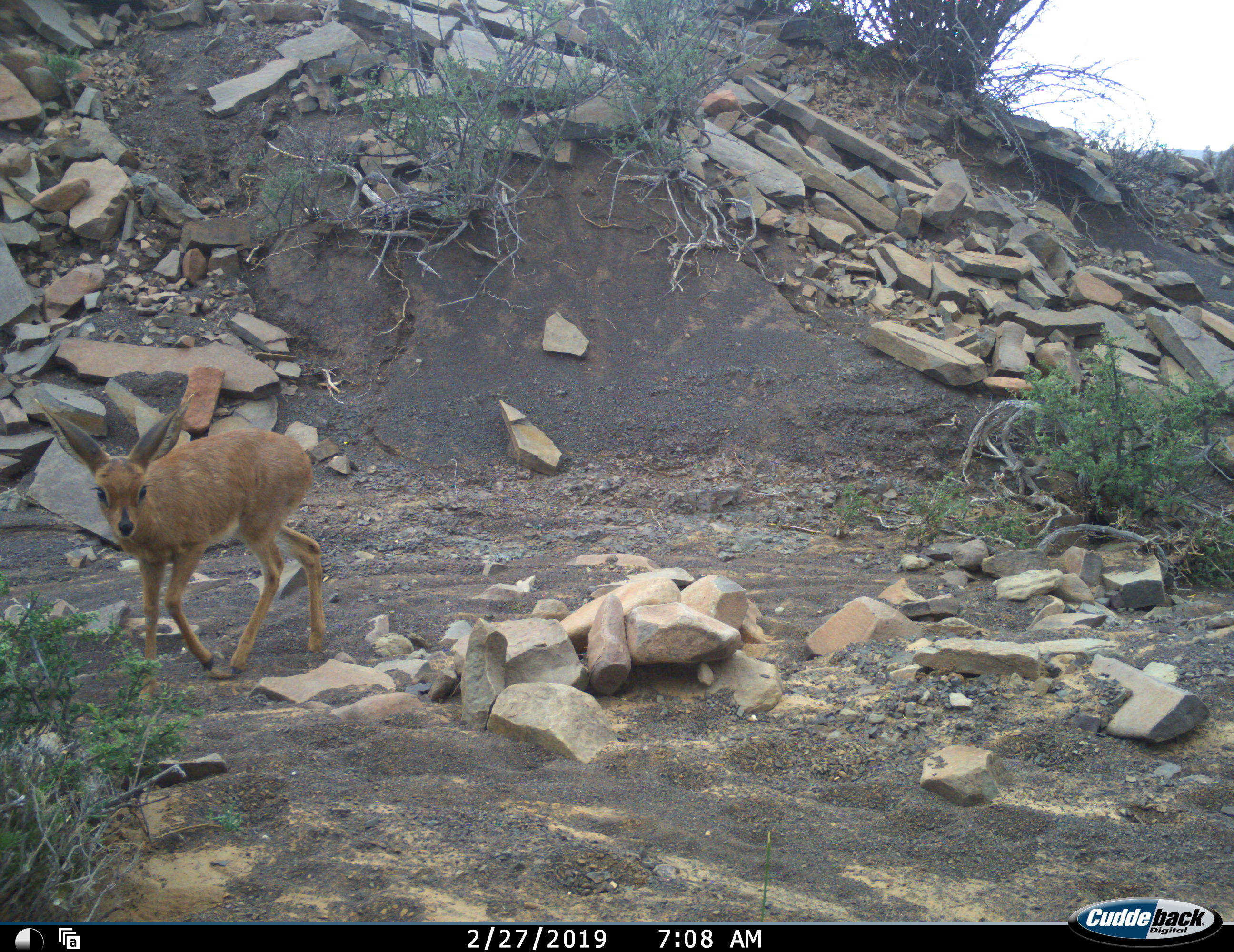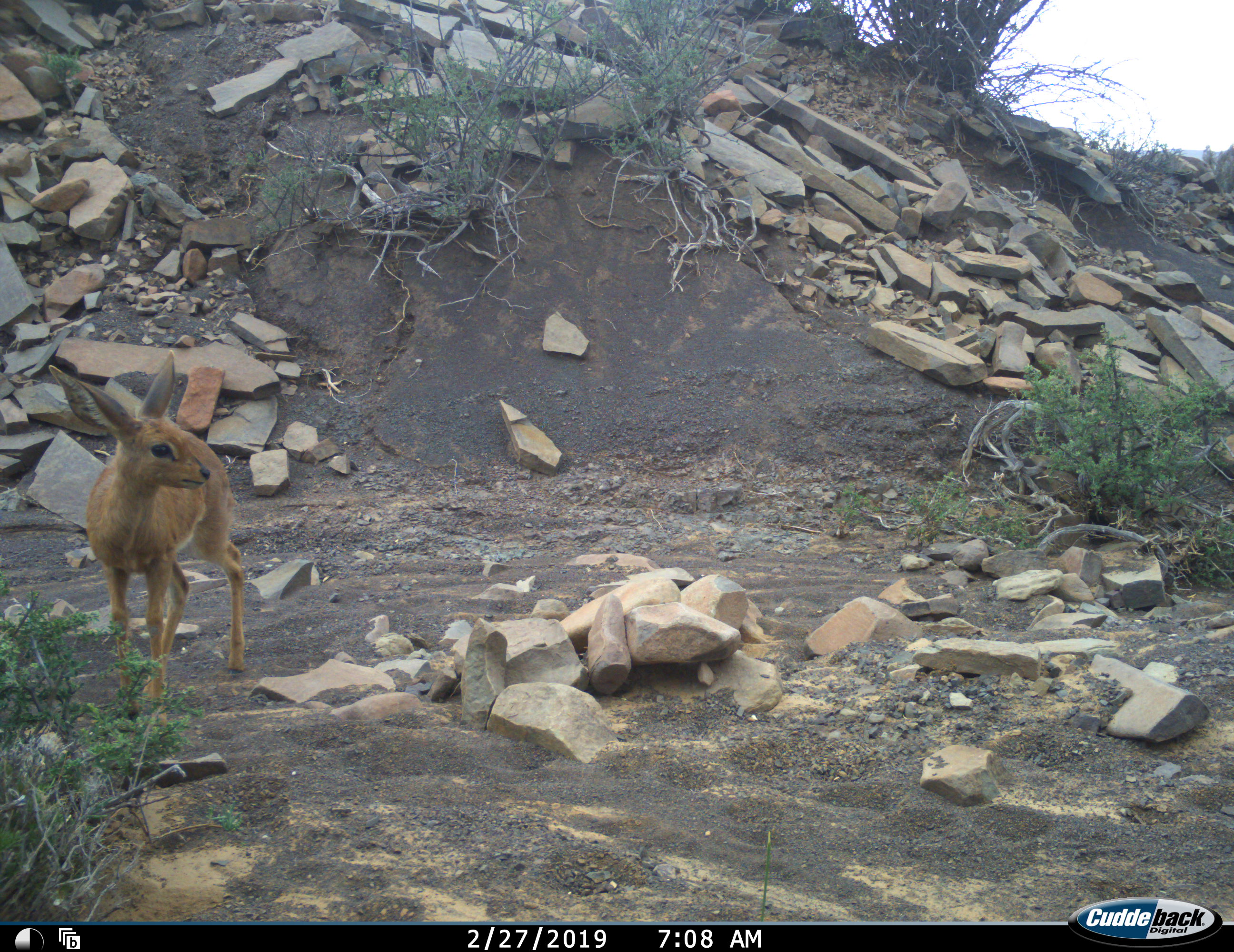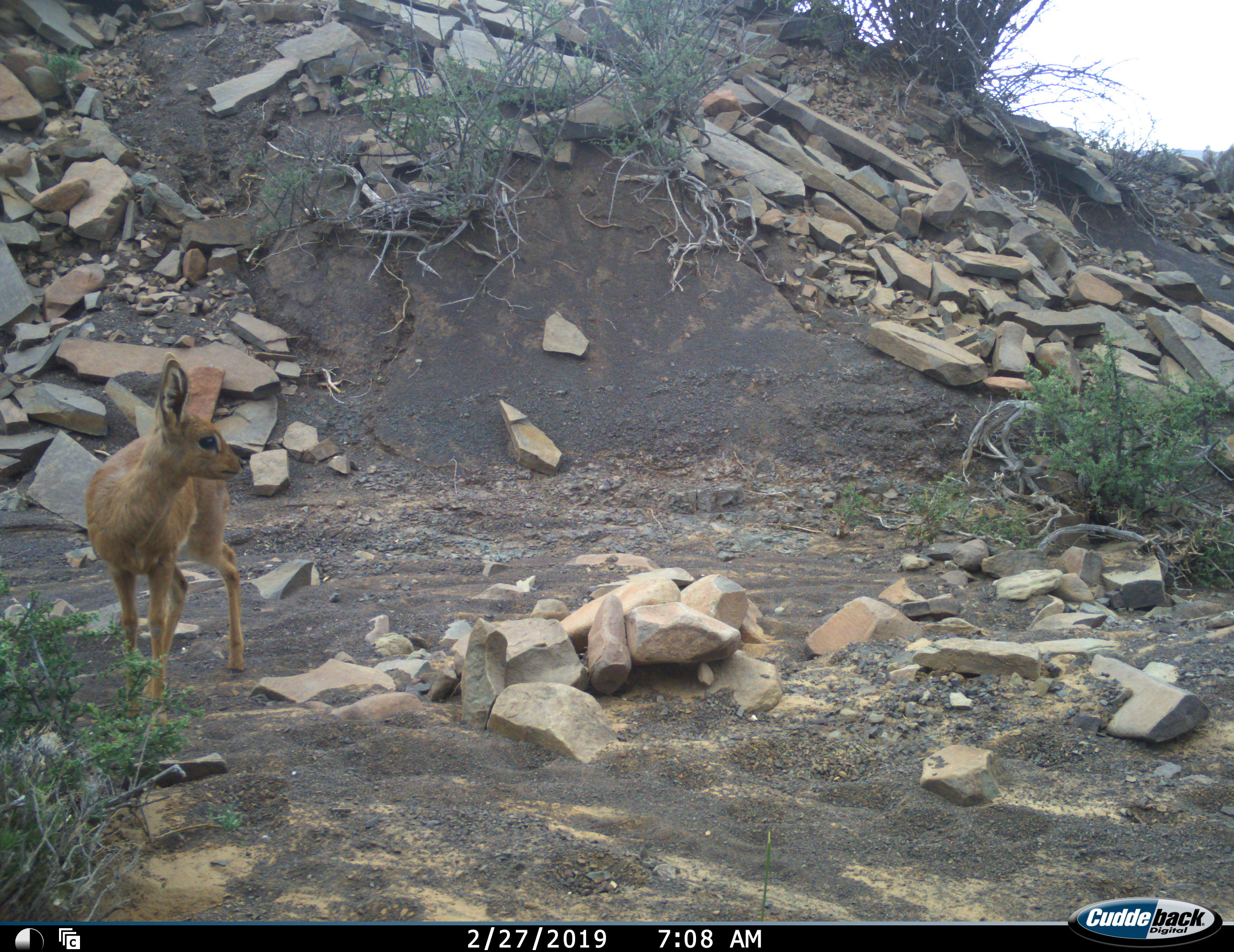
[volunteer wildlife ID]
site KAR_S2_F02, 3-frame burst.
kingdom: Animalia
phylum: Chordata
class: Mammalia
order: Artiodactyla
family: Bovidae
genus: Raphicerus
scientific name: Raphicerus campestris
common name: steenbok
Steenbok (Raphicerus campestris), count 1. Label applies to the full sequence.